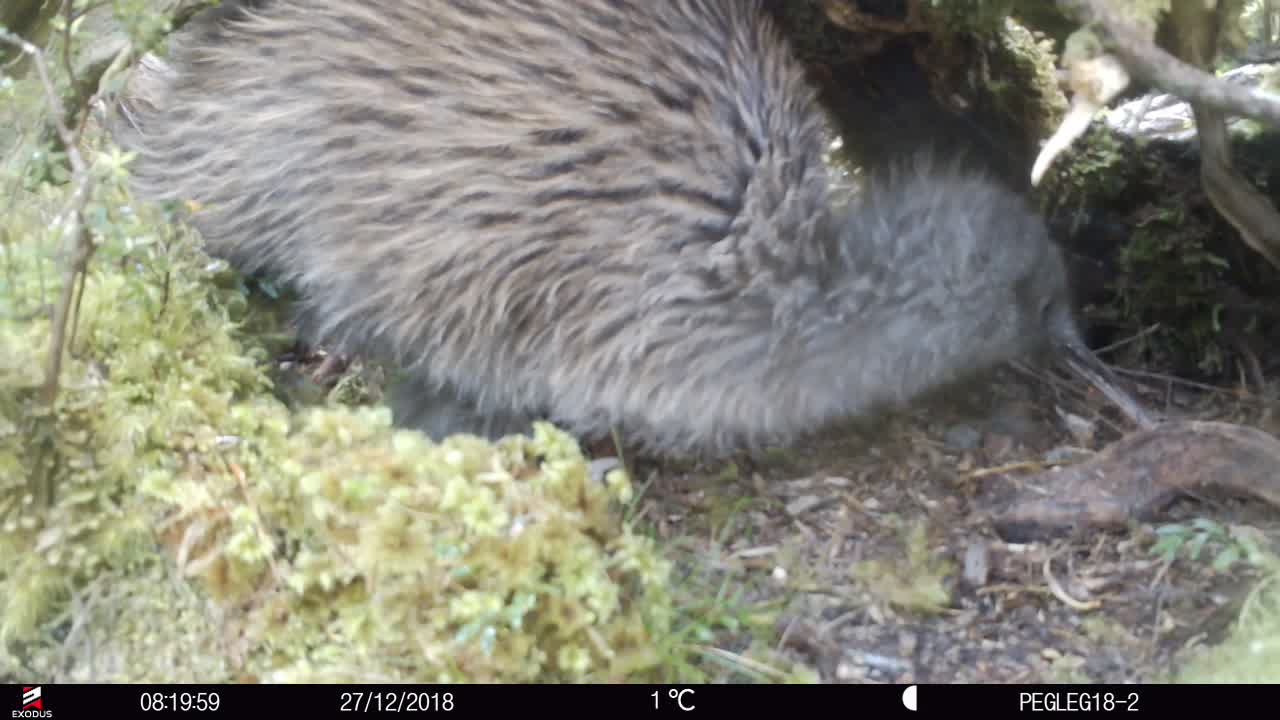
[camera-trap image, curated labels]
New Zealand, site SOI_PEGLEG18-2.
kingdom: Animalia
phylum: Chordata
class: Aves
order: Apterygiformes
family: Apterygidae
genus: Apteryx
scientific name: Apteryx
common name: kiwi